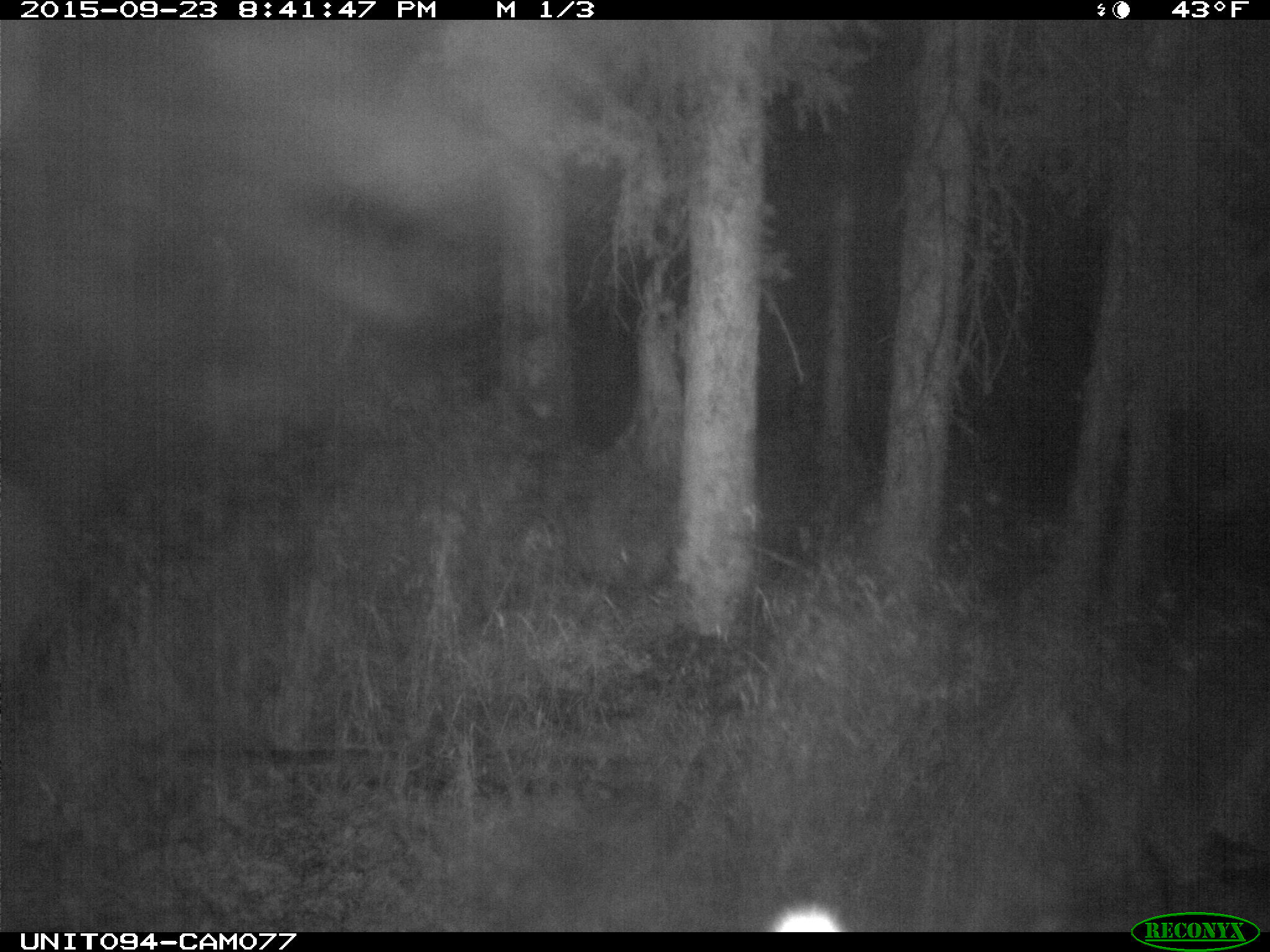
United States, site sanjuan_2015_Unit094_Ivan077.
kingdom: Animalia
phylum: Chordata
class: Mammalia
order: Artiodactyla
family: Cervidae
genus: Cervus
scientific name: Cervus elaphus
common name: red deer